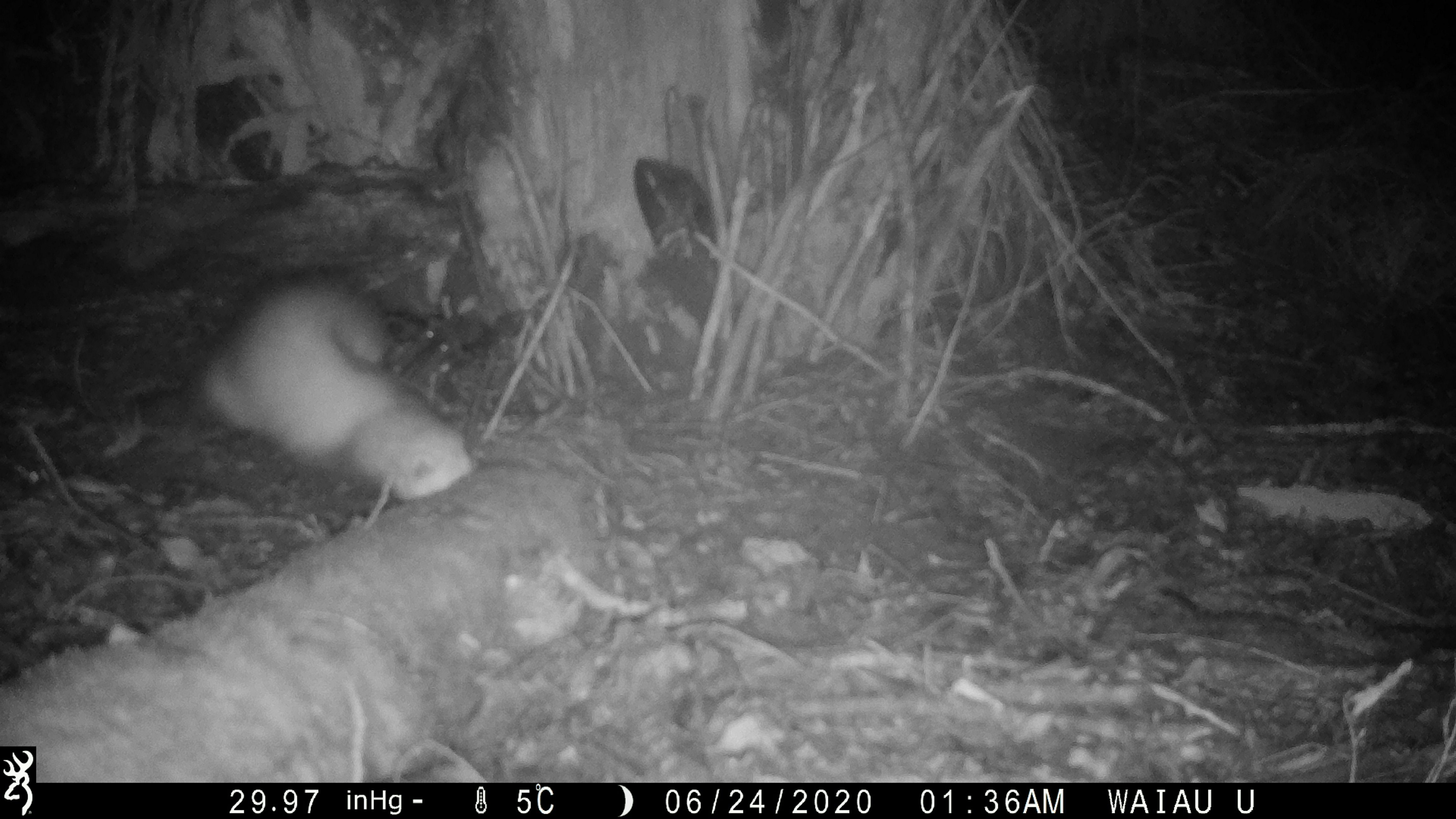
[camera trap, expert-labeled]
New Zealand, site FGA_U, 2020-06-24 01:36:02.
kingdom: Animalia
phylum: Chordata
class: Mammalia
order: Carnivora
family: Mustelidae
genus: Mustela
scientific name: Mustela furo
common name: ferret